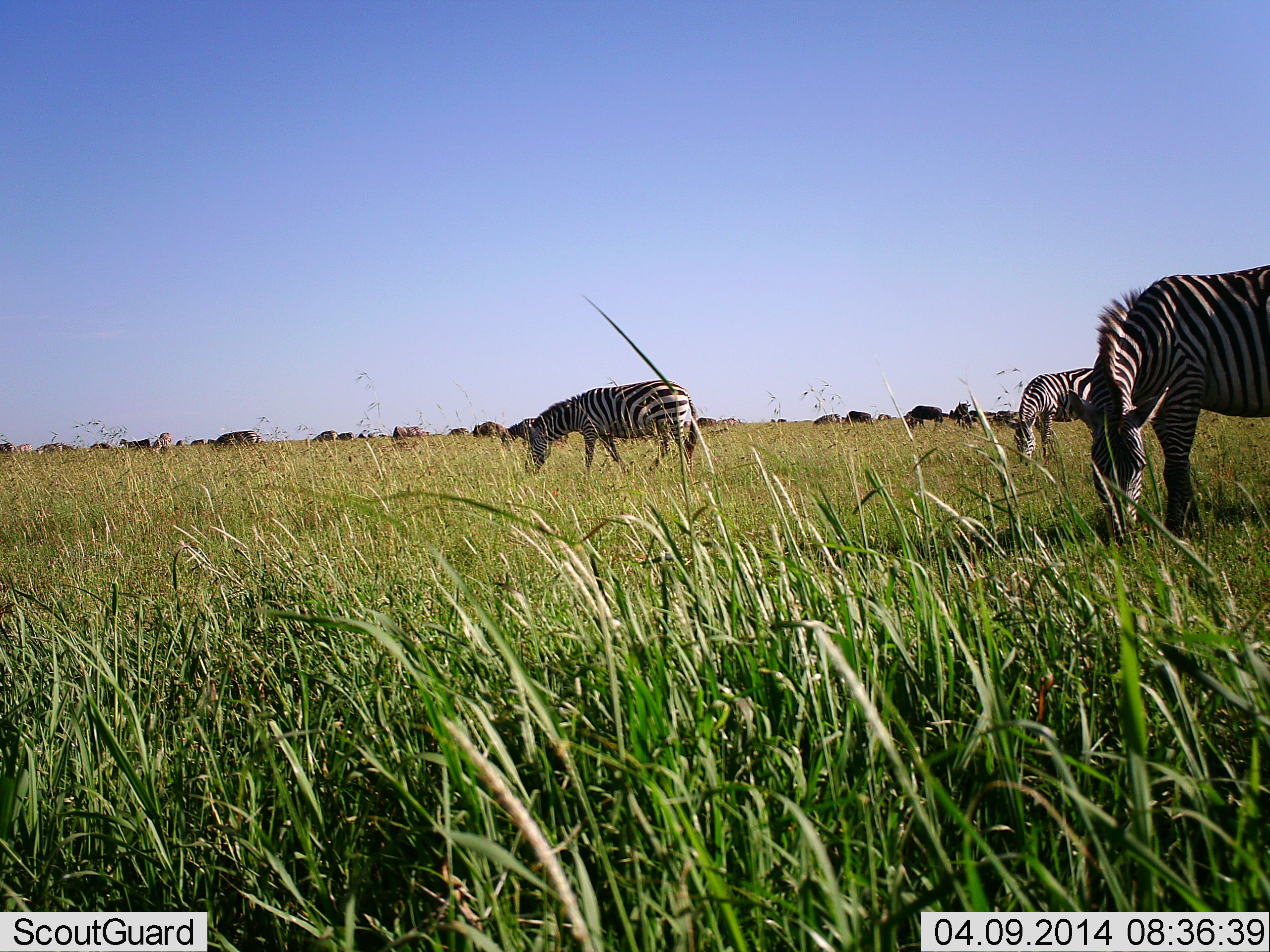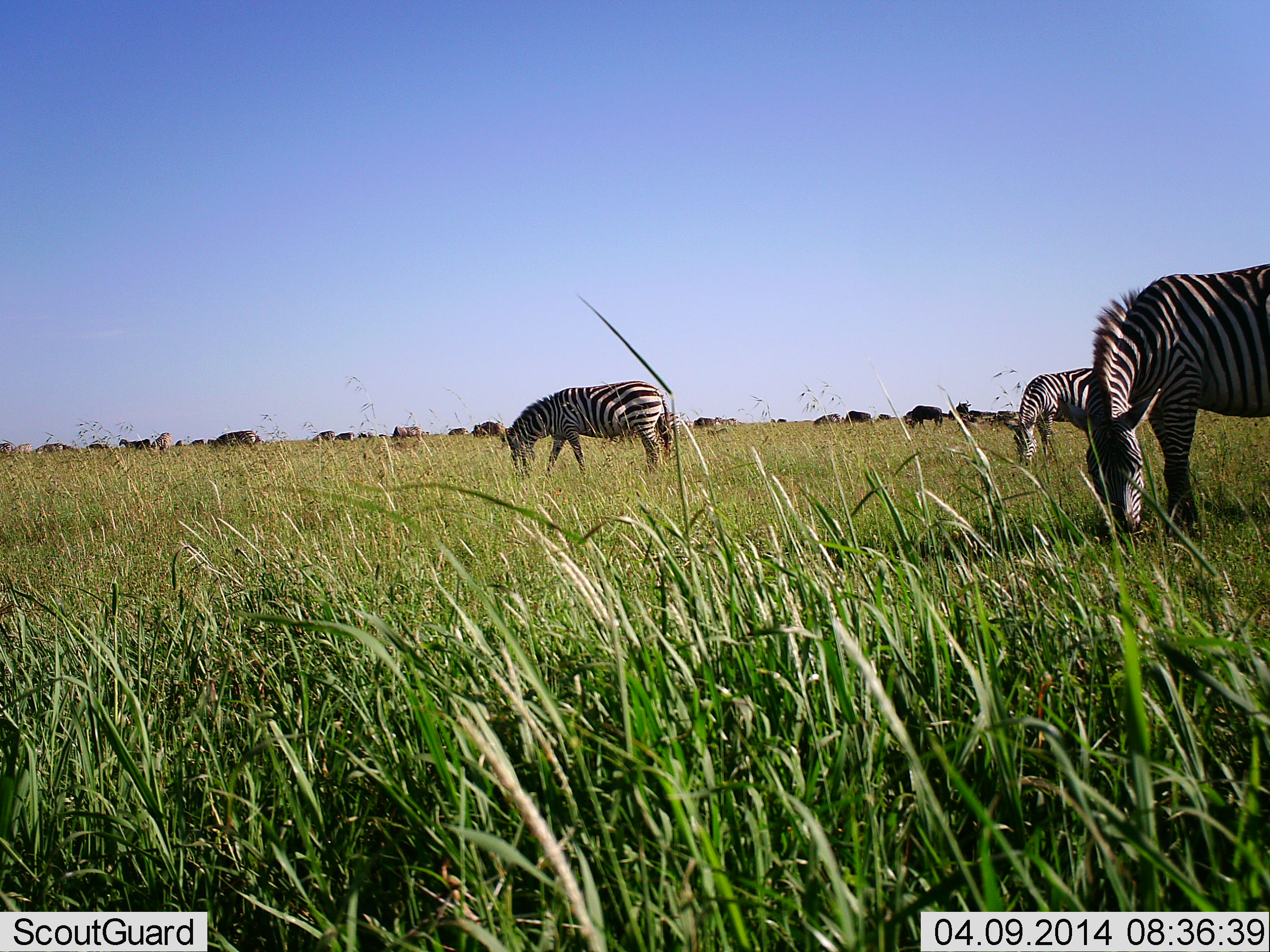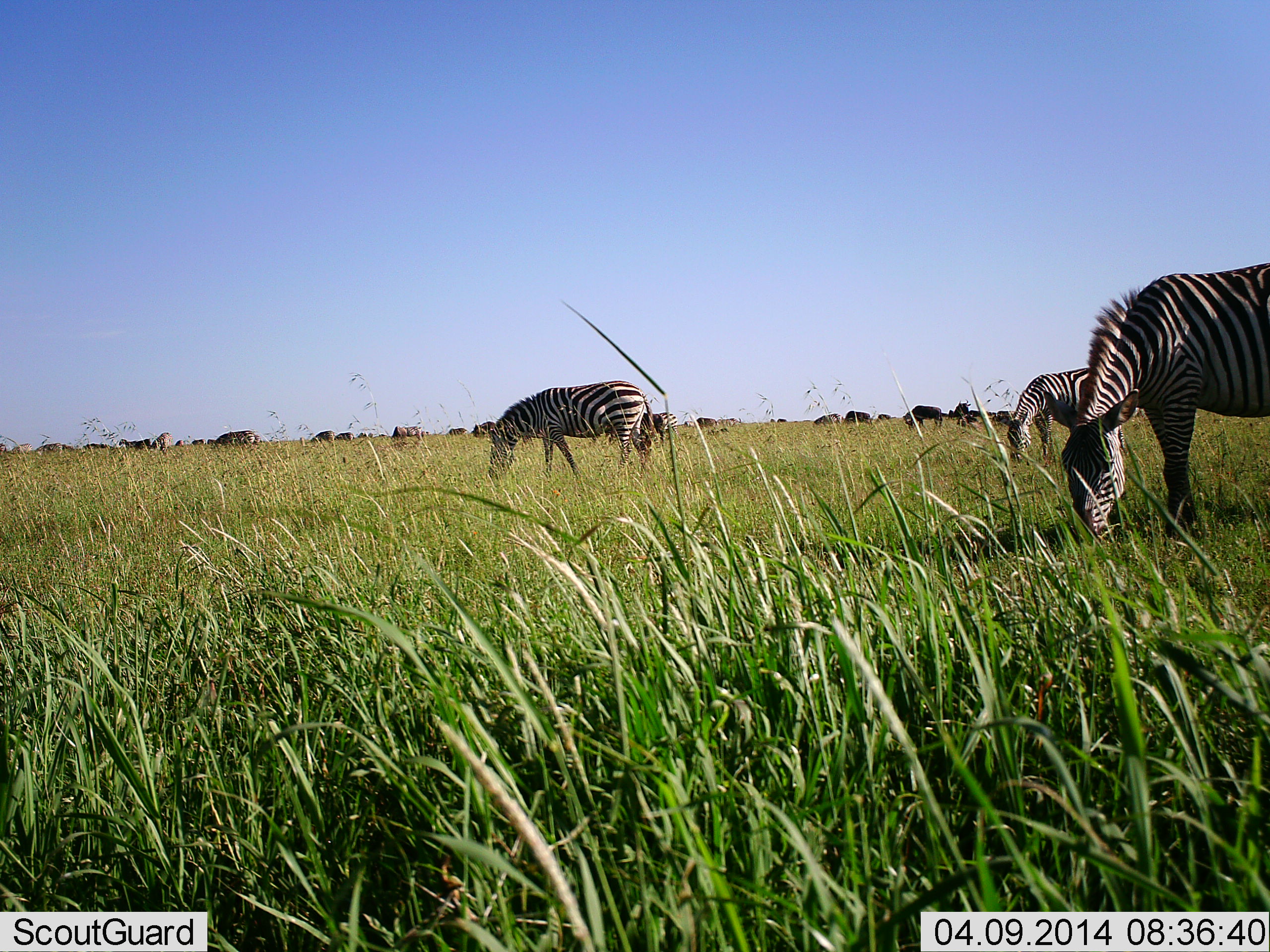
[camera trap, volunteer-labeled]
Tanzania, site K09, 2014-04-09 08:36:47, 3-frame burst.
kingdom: Animalia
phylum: Chordata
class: Mammalia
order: Artiodactyla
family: Bovidae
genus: Connochaetes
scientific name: Connochaetes taurinus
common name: blue wildebeest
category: wildebeest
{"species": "wildebeest (blue wildebeest) (Connochaetes taurinus)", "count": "11-50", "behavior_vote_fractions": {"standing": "48%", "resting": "4%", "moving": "12%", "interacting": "4%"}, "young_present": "0%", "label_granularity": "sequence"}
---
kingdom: Animalia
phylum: Chordata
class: Mammalia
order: Perissodactyla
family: Equidae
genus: Equus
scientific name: Equus quagga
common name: plains zebra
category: zebra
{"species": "zebra (plains zebra) (Equus quagga)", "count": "3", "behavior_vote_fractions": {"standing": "29%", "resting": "2%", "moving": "6%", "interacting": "0%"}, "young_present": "0%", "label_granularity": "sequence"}